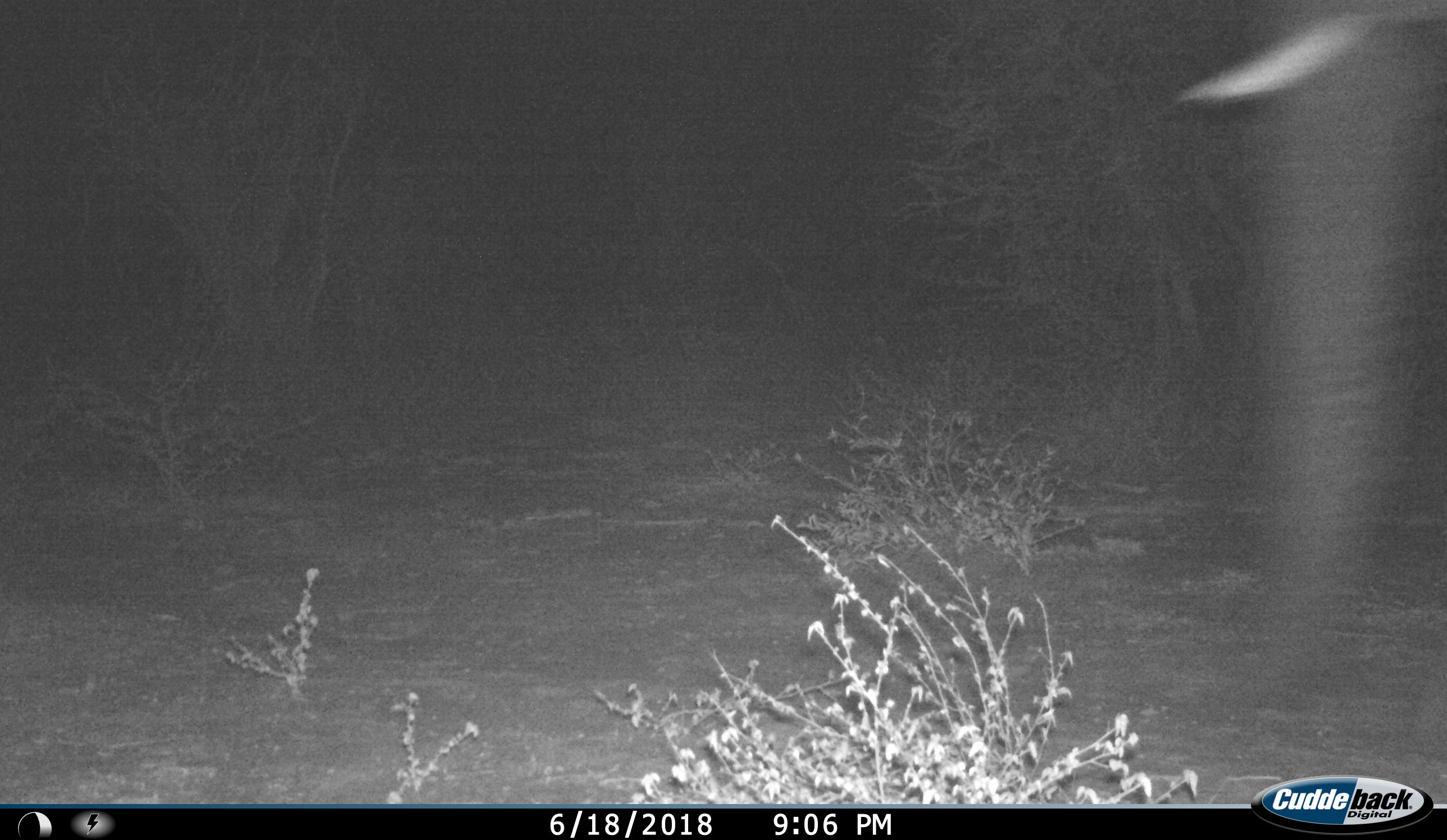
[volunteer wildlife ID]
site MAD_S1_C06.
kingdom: Animalia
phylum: Chordata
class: Mammalia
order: Proboscidea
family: Elephantidae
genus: Loxodonta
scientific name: Loxodonta africana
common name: african bush elephant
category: elephant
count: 1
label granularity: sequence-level